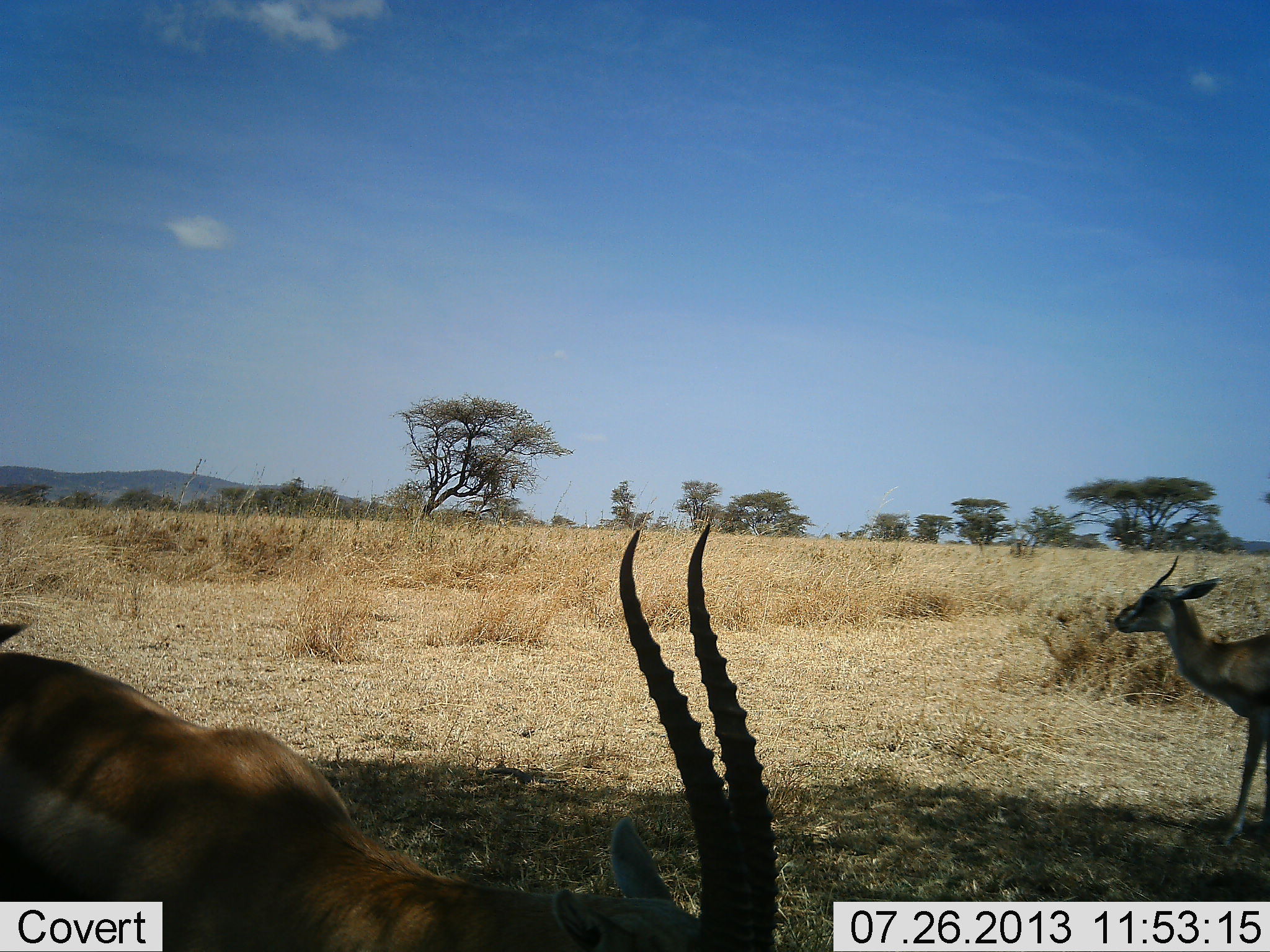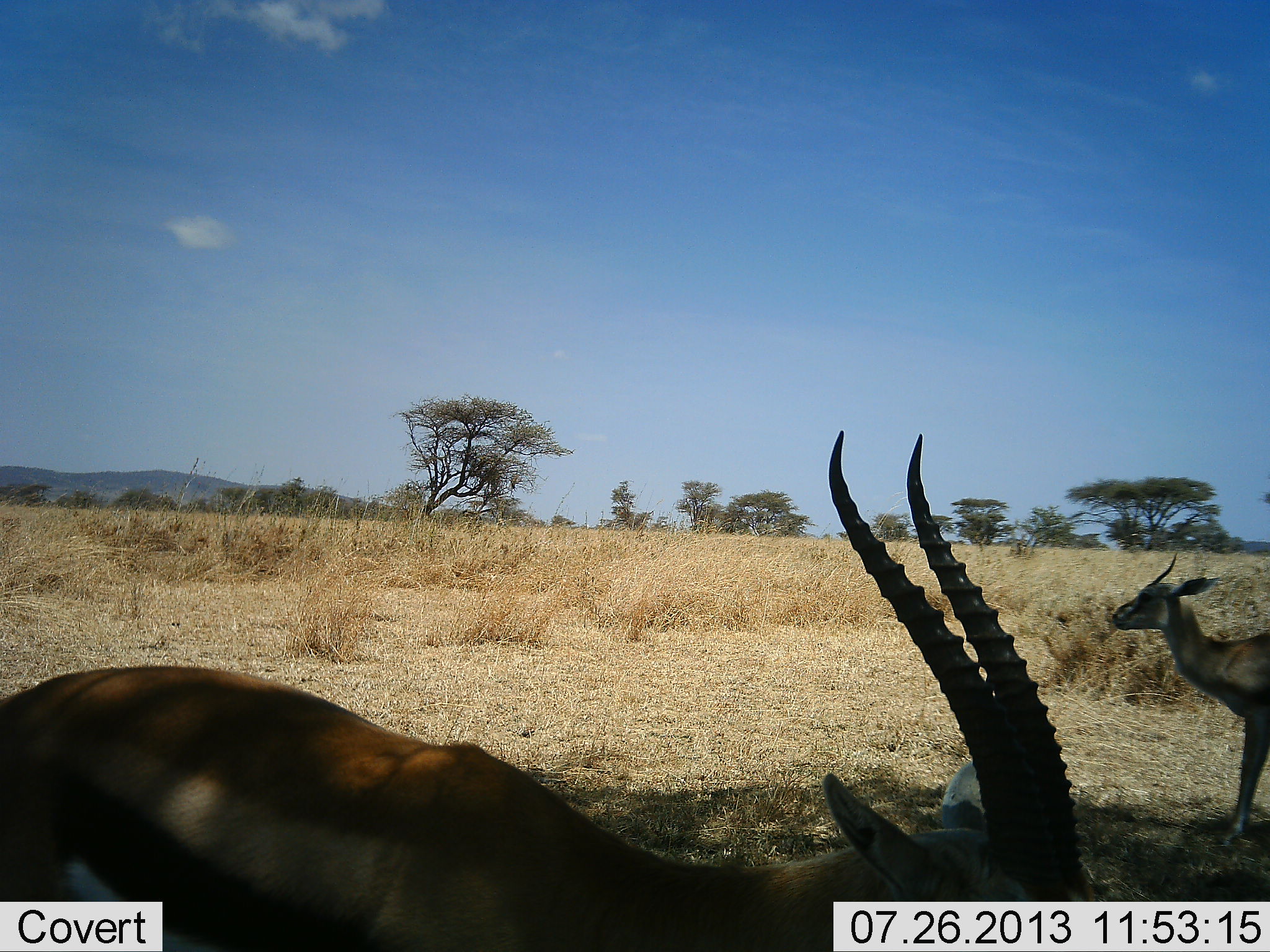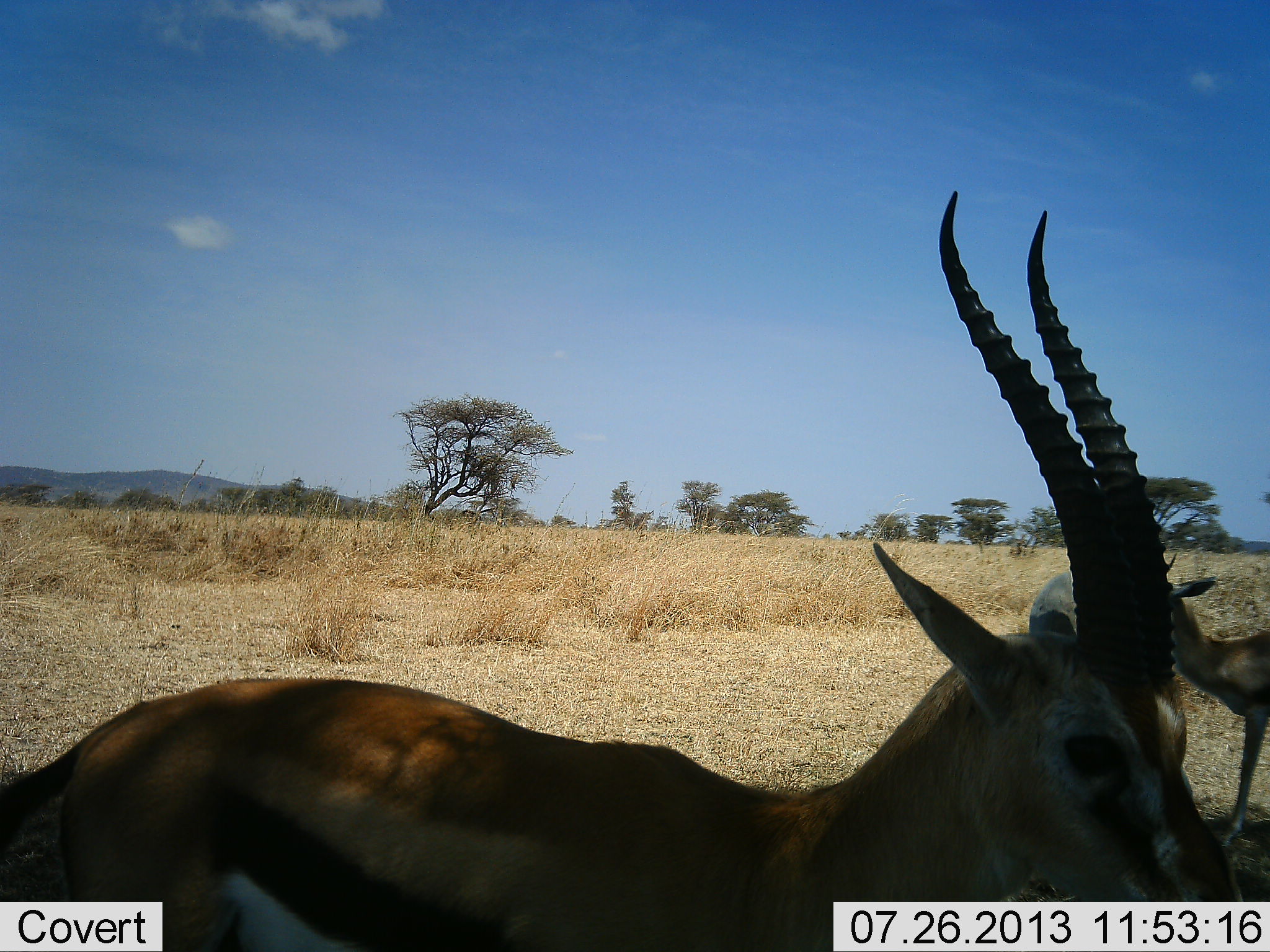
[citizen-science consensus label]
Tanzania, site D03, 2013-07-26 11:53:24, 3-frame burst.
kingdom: Animalia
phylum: Chordata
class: Mammalia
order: Artiodactyla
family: Bovidae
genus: Eudorcas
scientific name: Eudorcas thomsonii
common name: thomson's gazelle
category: gazellethomsons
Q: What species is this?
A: Gazellethomsons (thomson's gazelle) (Eudorcas thomsonii).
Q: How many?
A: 2.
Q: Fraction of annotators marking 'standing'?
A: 100%.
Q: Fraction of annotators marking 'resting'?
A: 0%.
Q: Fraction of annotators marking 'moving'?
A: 20%.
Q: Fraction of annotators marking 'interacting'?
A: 0%.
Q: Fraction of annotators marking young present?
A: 0%.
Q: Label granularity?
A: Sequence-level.